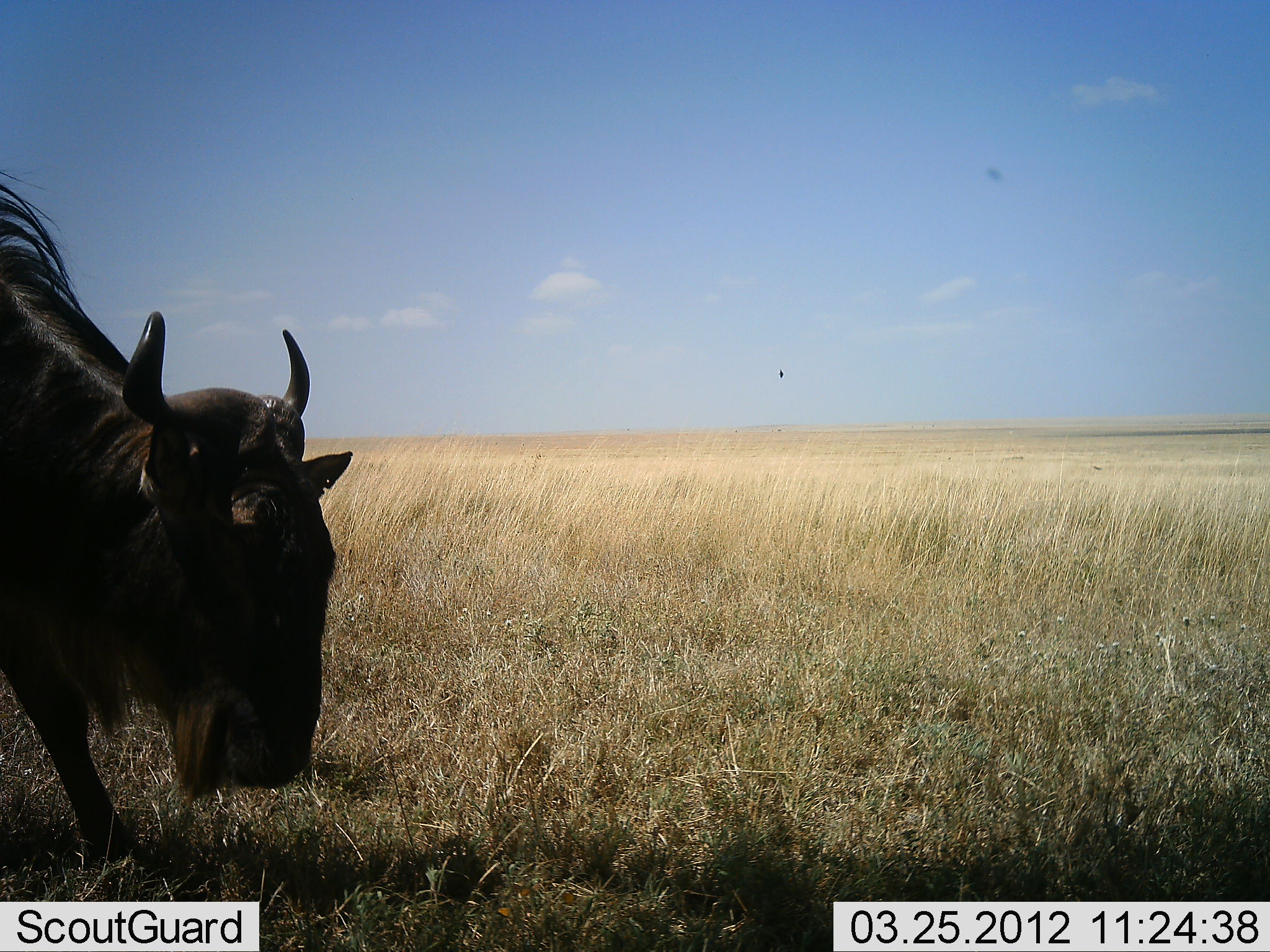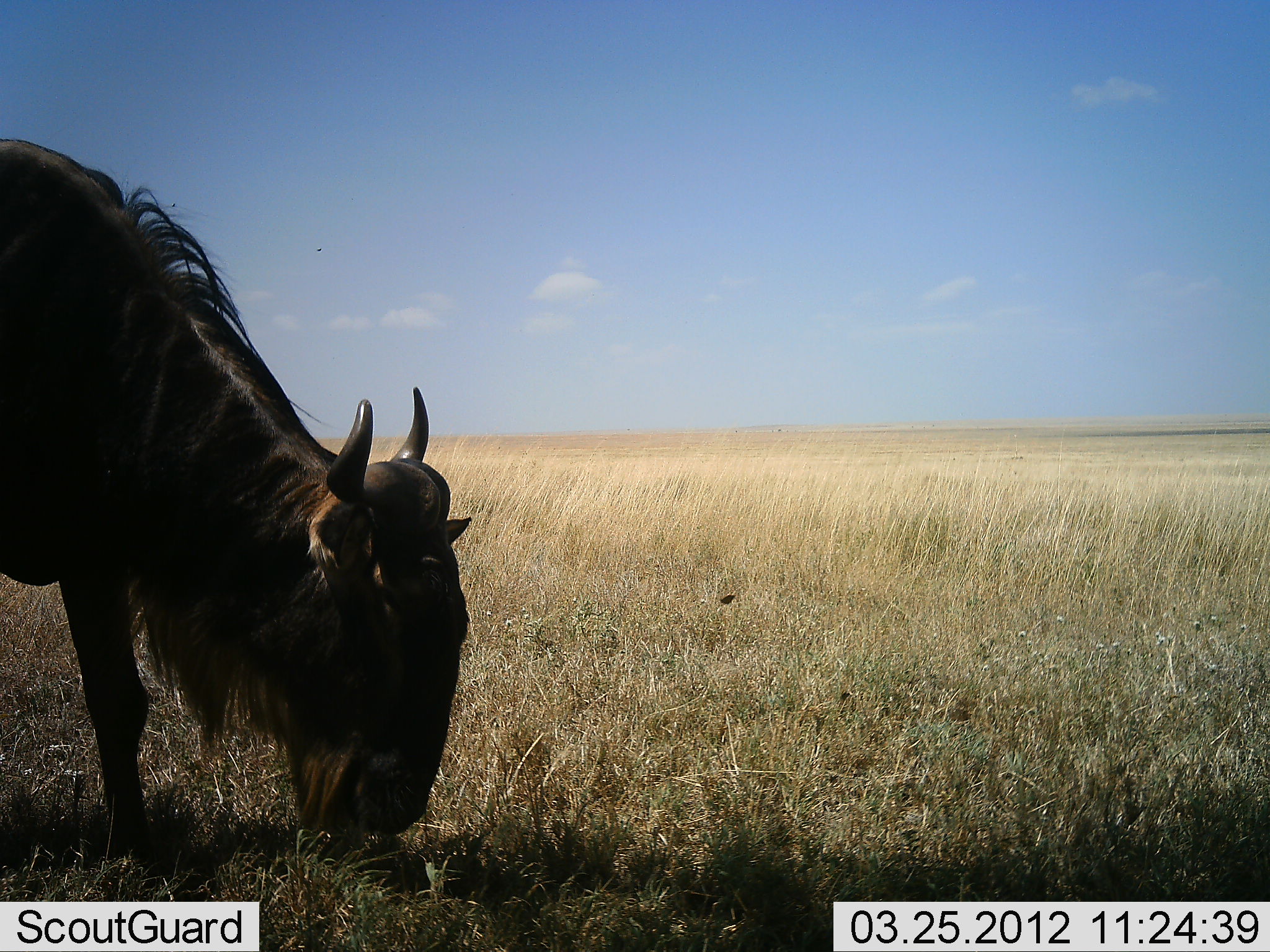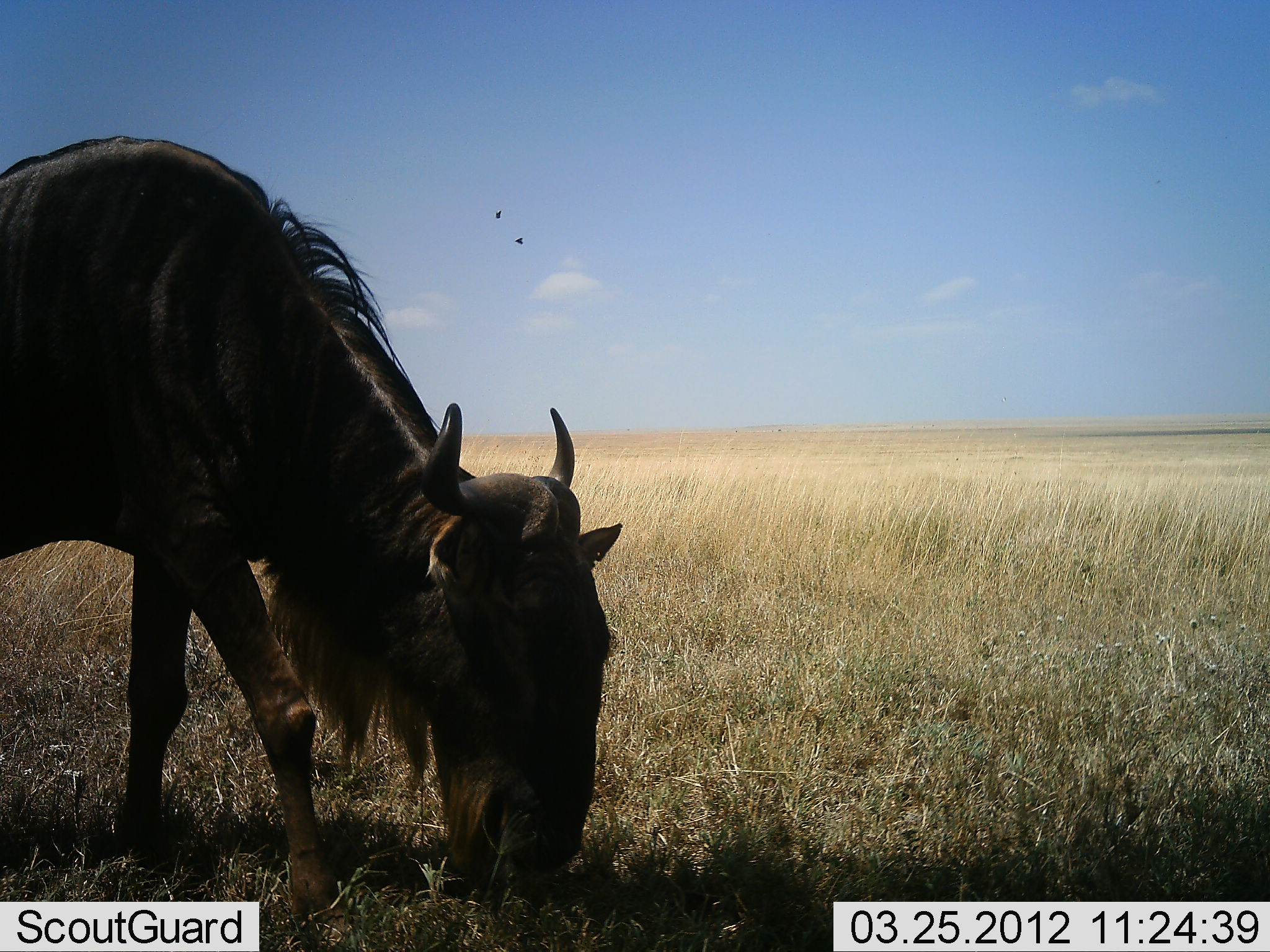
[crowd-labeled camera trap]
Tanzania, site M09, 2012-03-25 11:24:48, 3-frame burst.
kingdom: Animalia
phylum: Chordata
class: Mammalia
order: Artiodactyla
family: Bovidae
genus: Connochaetes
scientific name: Connochaetes taurinus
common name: blue wildebeest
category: wildebeest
Wildebeest (blue wildebeest) (Connochaetes taurinus), count 1. Behavior (volunteer vote fractions): standing 6%, resting 0%, moving 33%, interacting 0%. Young present (vote fraction): 0%. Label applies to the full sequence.